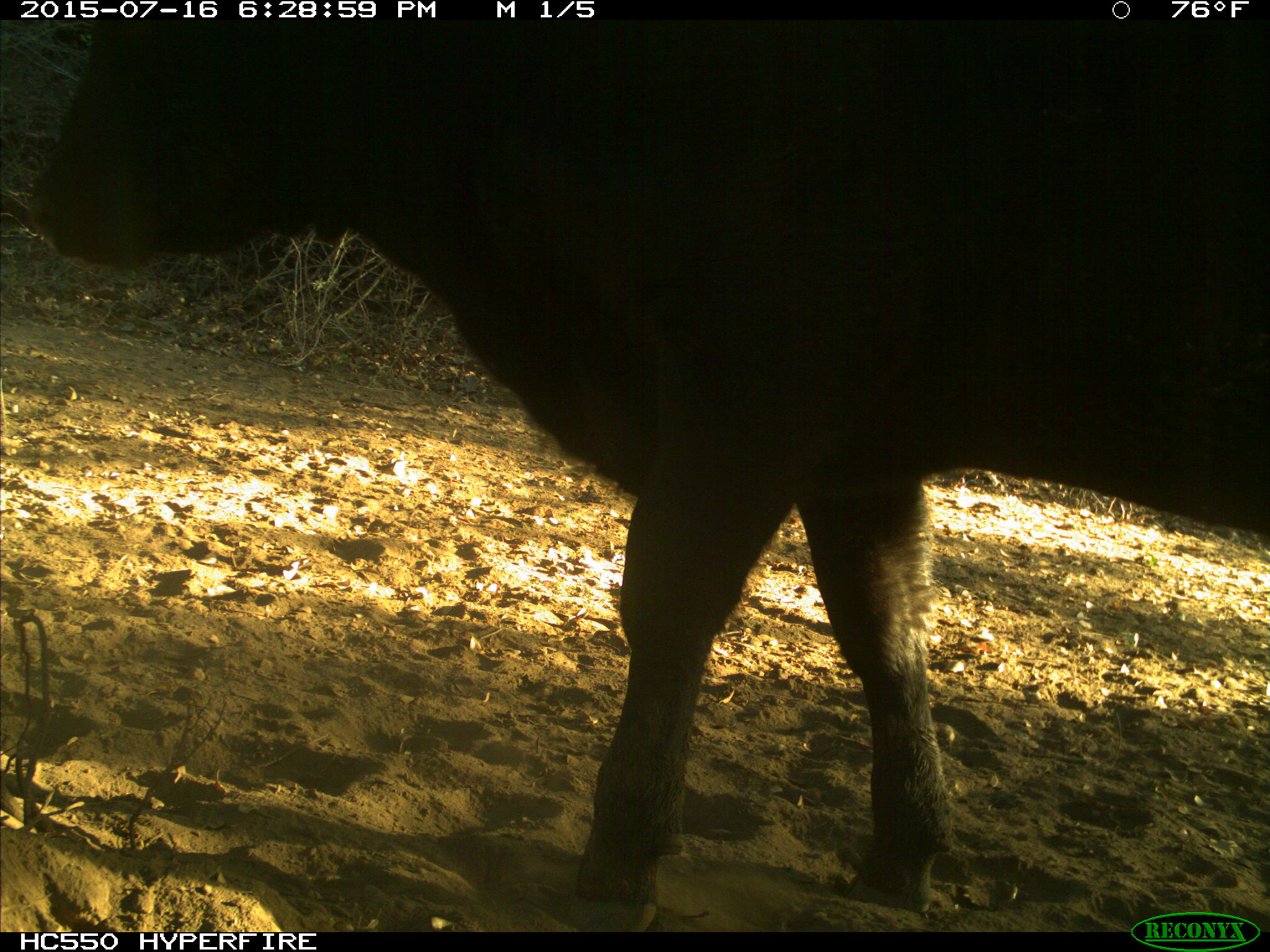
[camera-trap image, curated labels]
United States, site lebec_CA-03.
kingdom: Animalia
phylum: Chordata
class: Mammalia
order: Artiodactyla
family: Bovidae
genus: Bos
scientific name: Bos taurus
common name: domestic cow